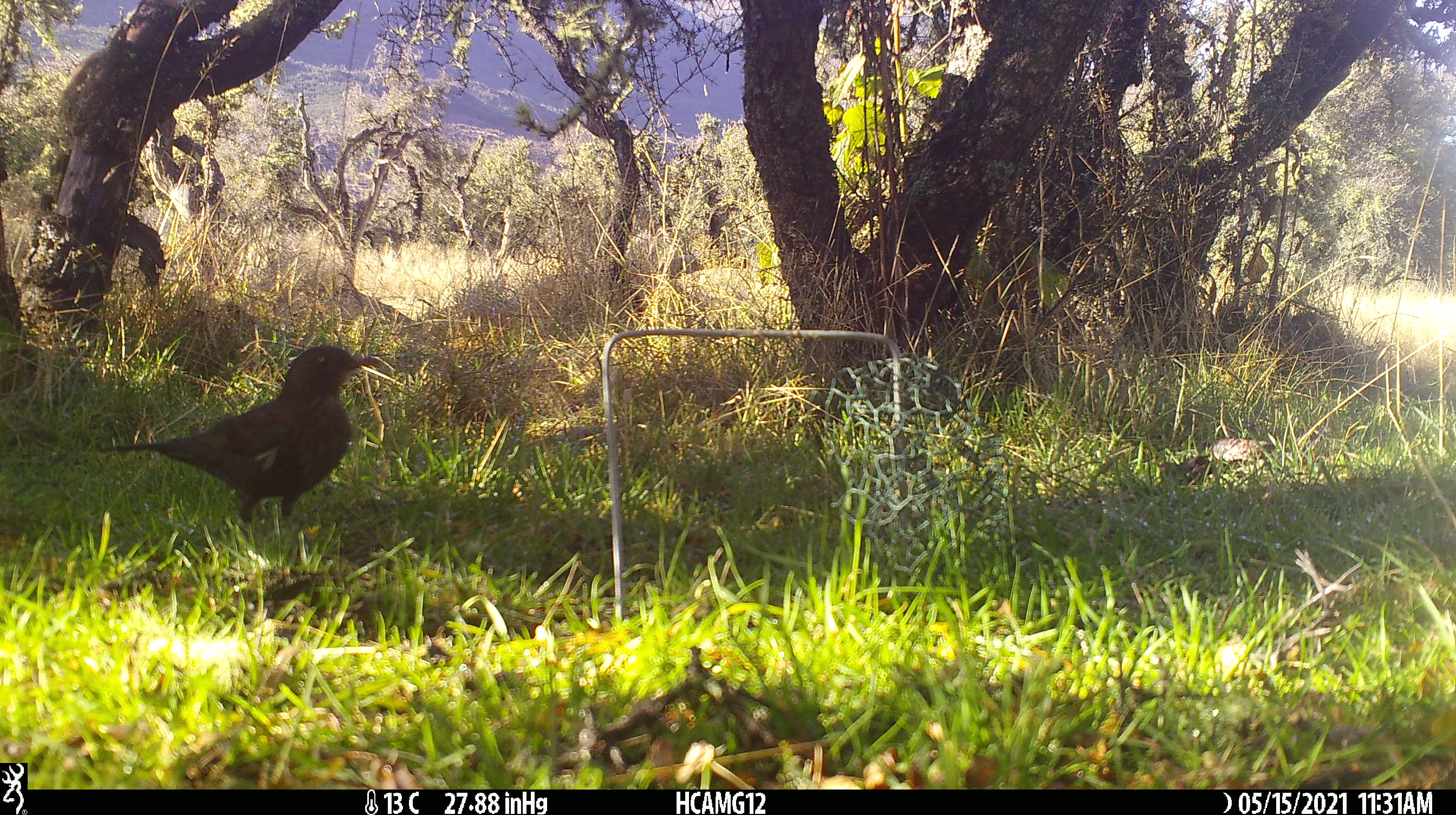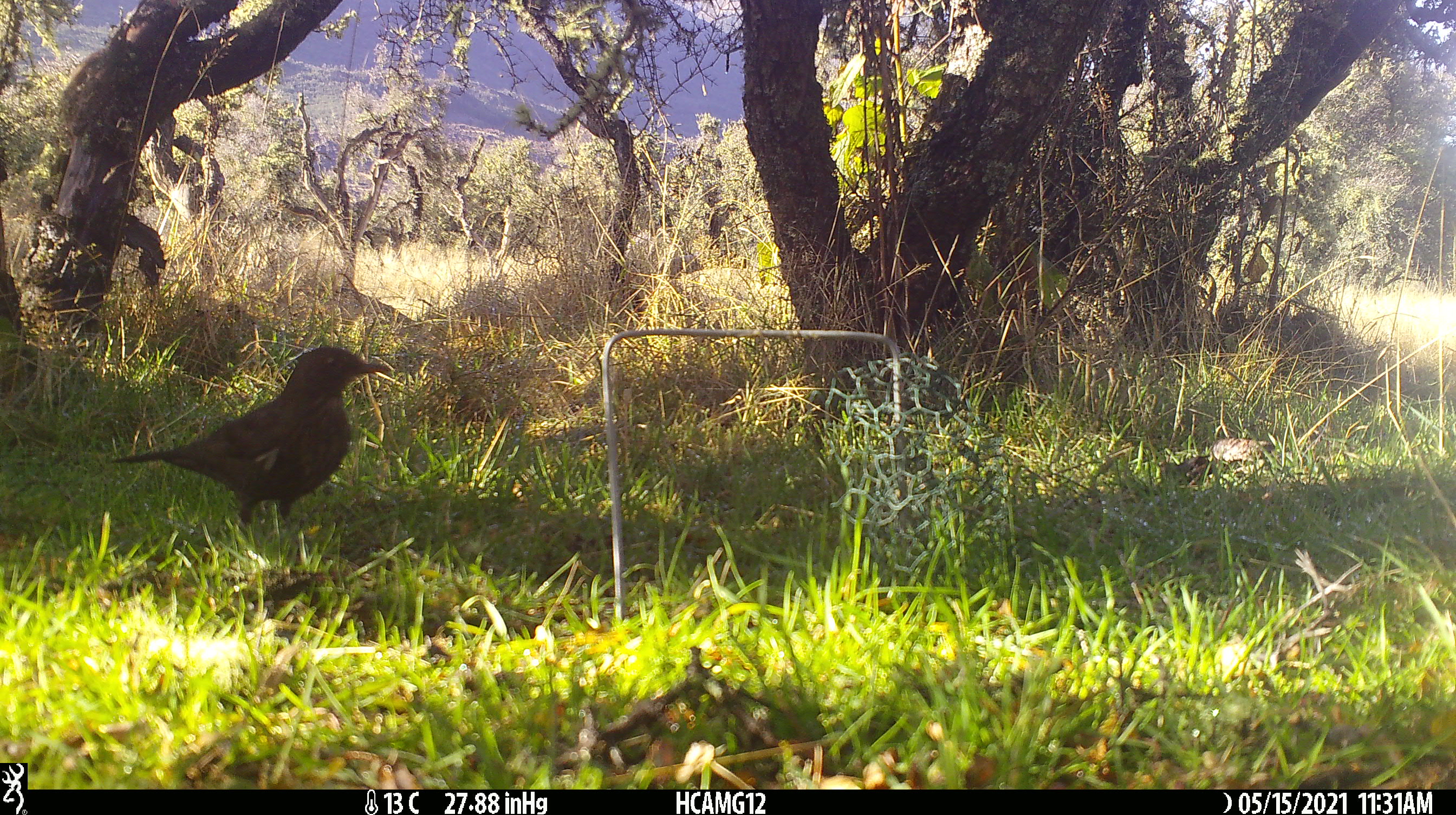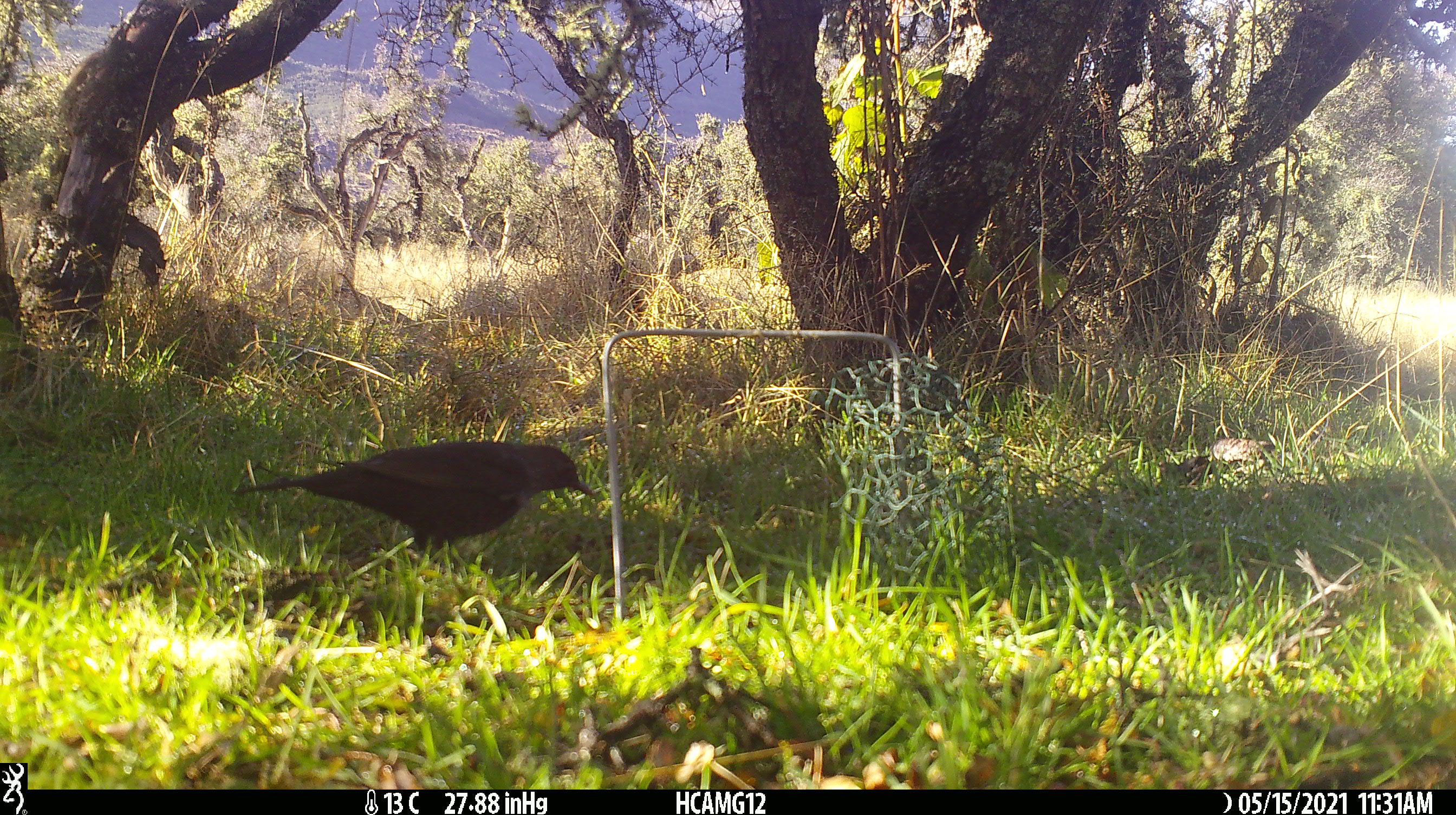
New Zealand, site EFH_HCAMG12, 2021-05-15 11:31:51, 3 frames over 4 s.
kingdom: Animalia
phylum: Chordata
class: Aves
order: Passeriformes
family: Turdidae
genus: Turdus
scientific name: Turdus merula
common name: eurasian blackbird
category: blackbird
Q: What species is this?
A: Blackbird (eurasian blackbird) (Turdus merula).